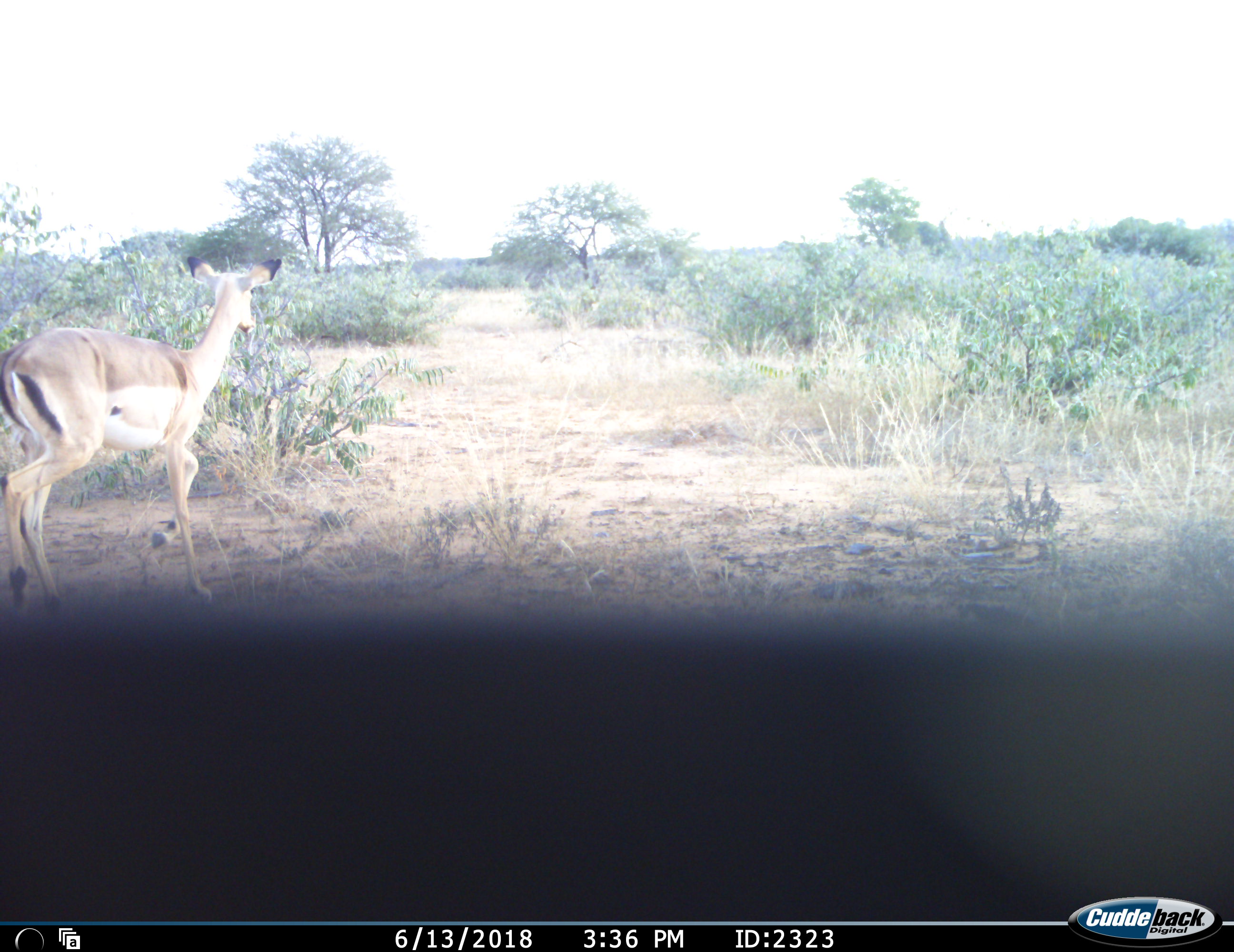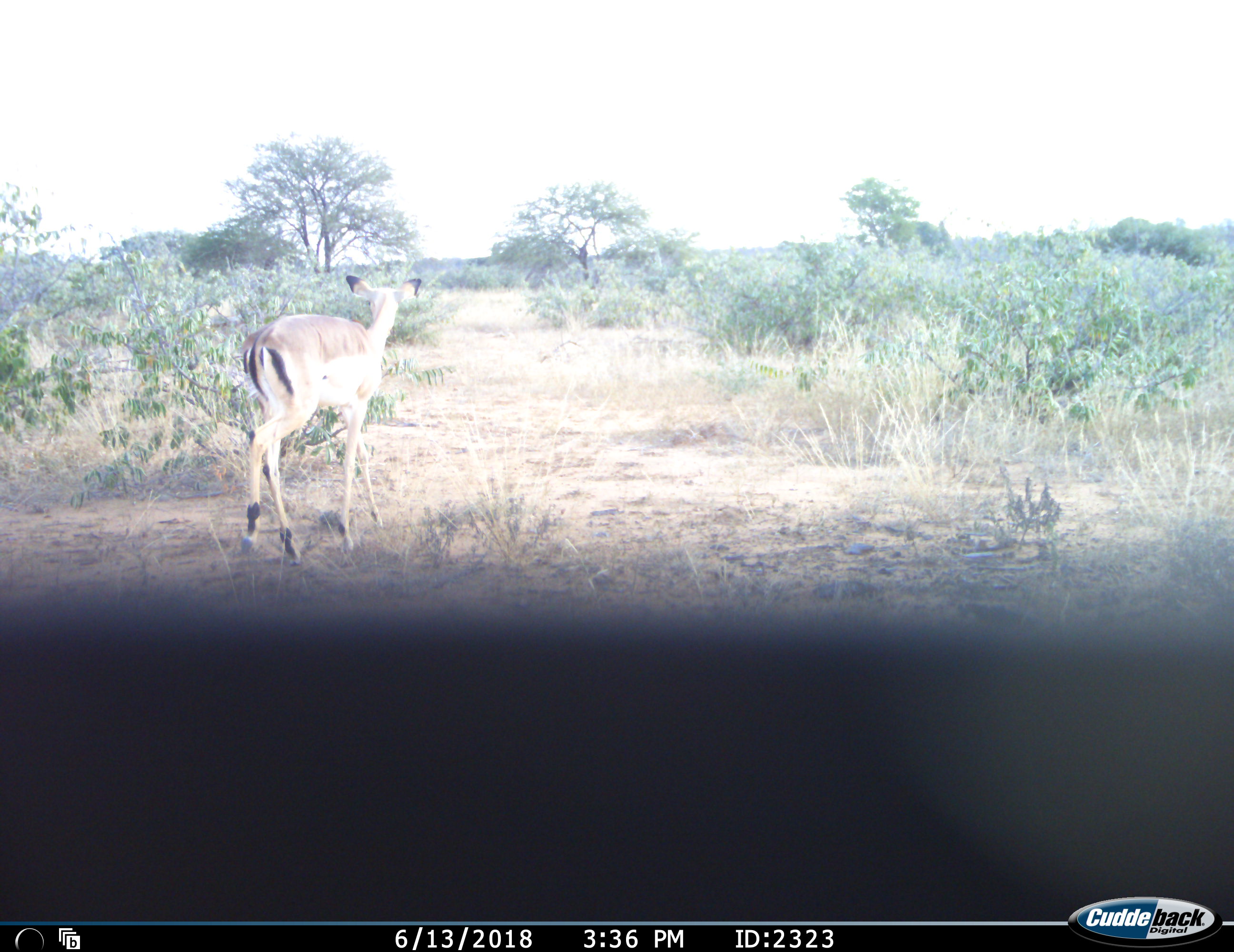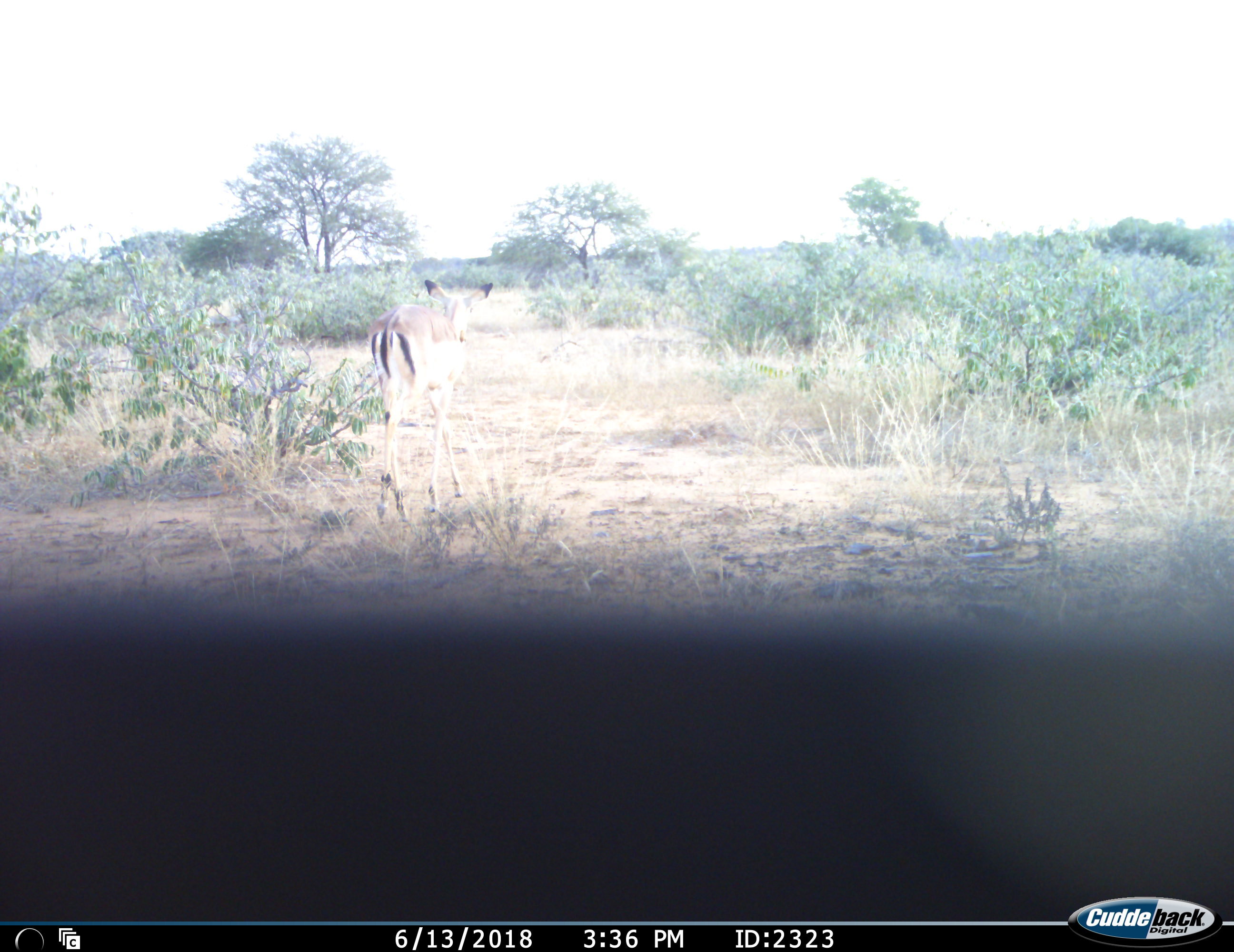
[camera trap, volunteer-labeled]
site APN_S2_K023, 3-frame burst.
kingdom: Animalia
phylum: Chordata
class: Mammalia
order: Artiodactyla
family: Bovidae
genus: Aepyceros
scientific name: Aepyceros melampus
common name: impala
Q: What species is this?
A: Impala (Aepyceros melampus).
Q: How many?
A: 1.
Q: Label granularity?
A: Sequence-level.